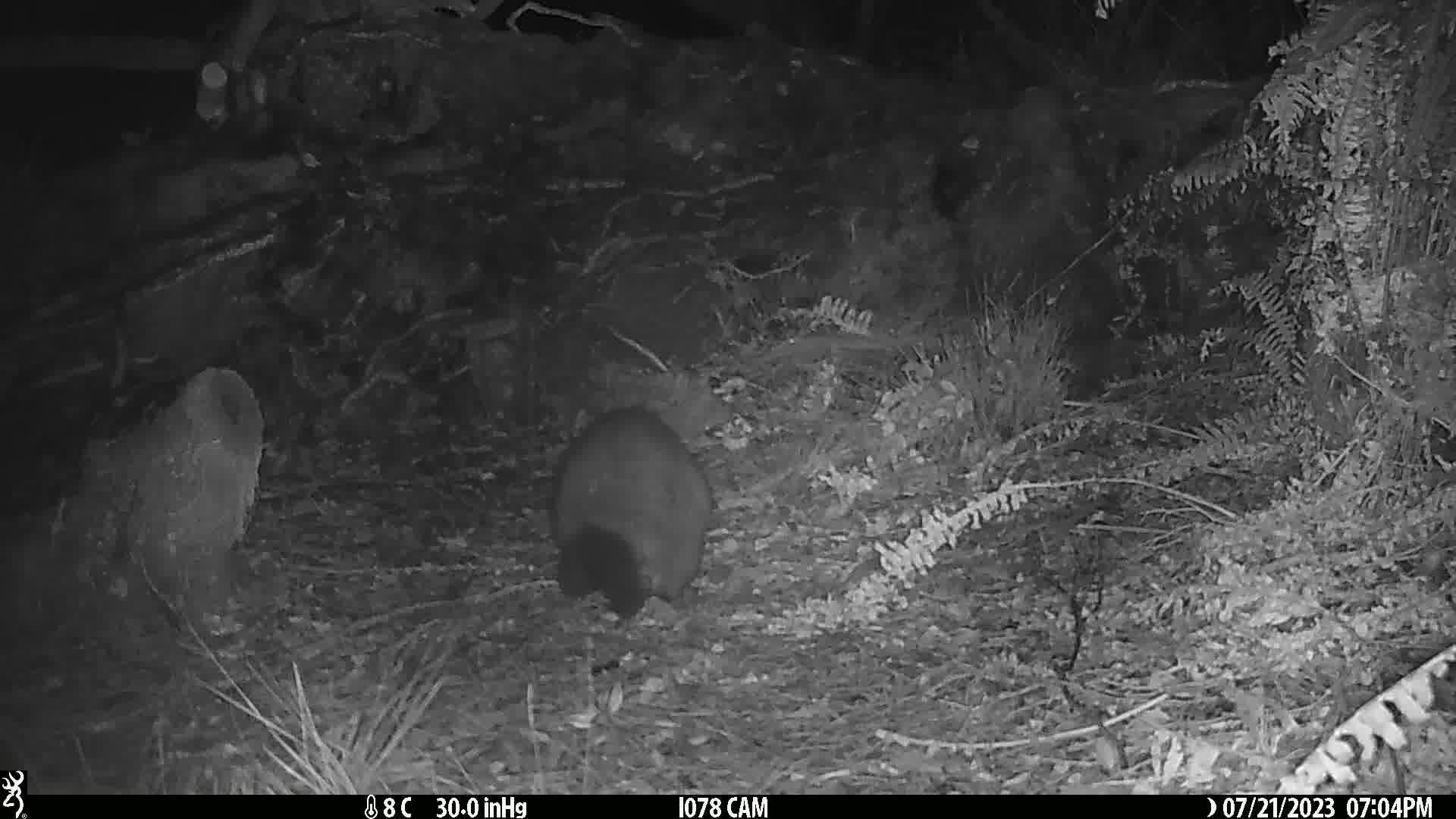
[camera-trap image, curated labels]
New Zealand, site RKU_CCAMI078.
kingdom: Animalia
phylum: Chordata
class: Mammalia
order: Diprotodontia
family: Phalangeridae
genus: Trichosurus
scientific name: Trichosurus vulpecula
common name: common brushtail possum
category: possum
Possum (common brushtail possum) (Trichosurus vulpecula).